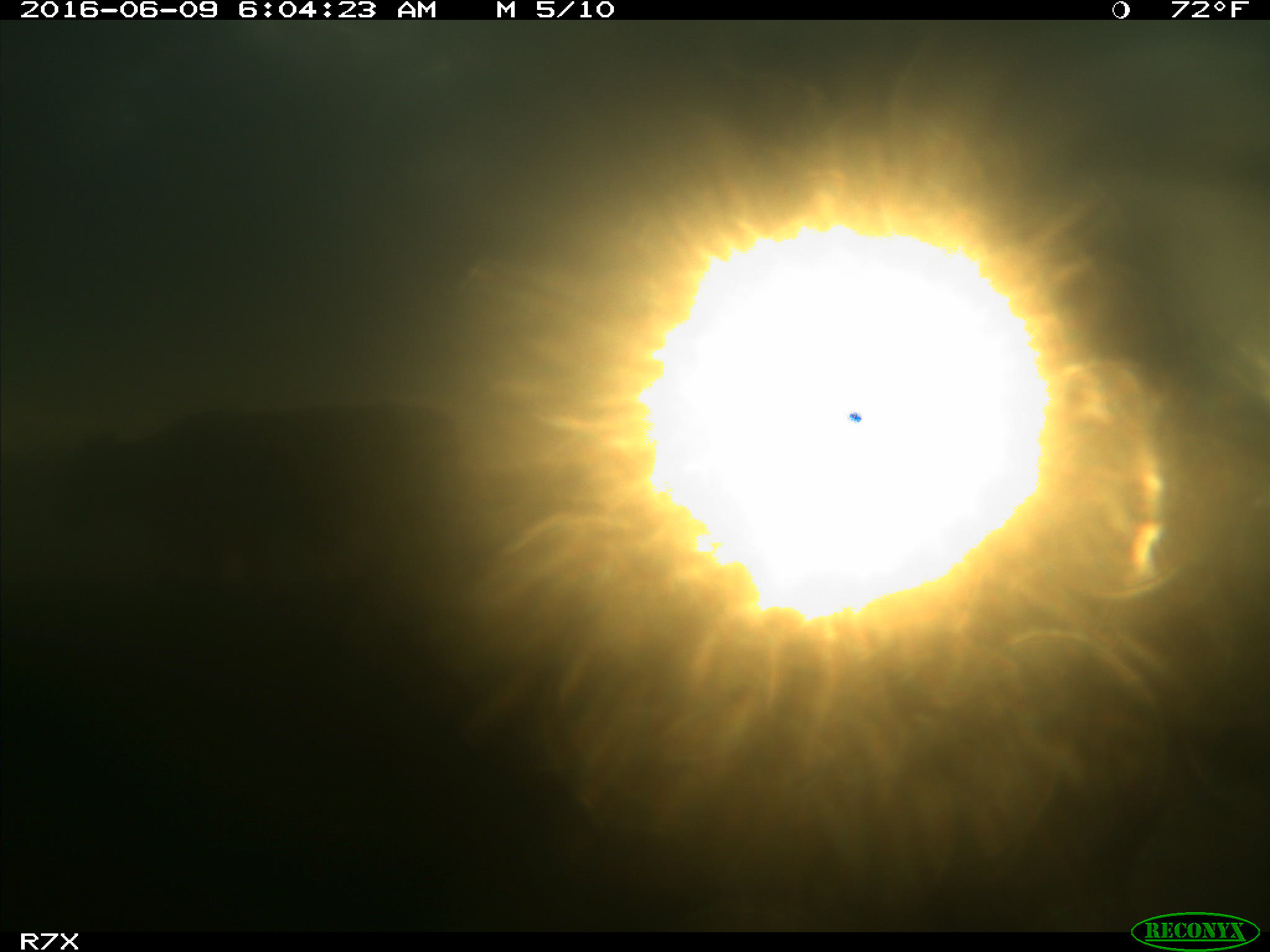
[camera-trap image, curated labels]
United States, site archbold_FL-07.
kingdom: Animalia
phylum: Chordata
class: Mammalia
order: Artiodactyla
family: Bovidae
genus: Bos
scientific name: Bos taurus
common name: domestic cow